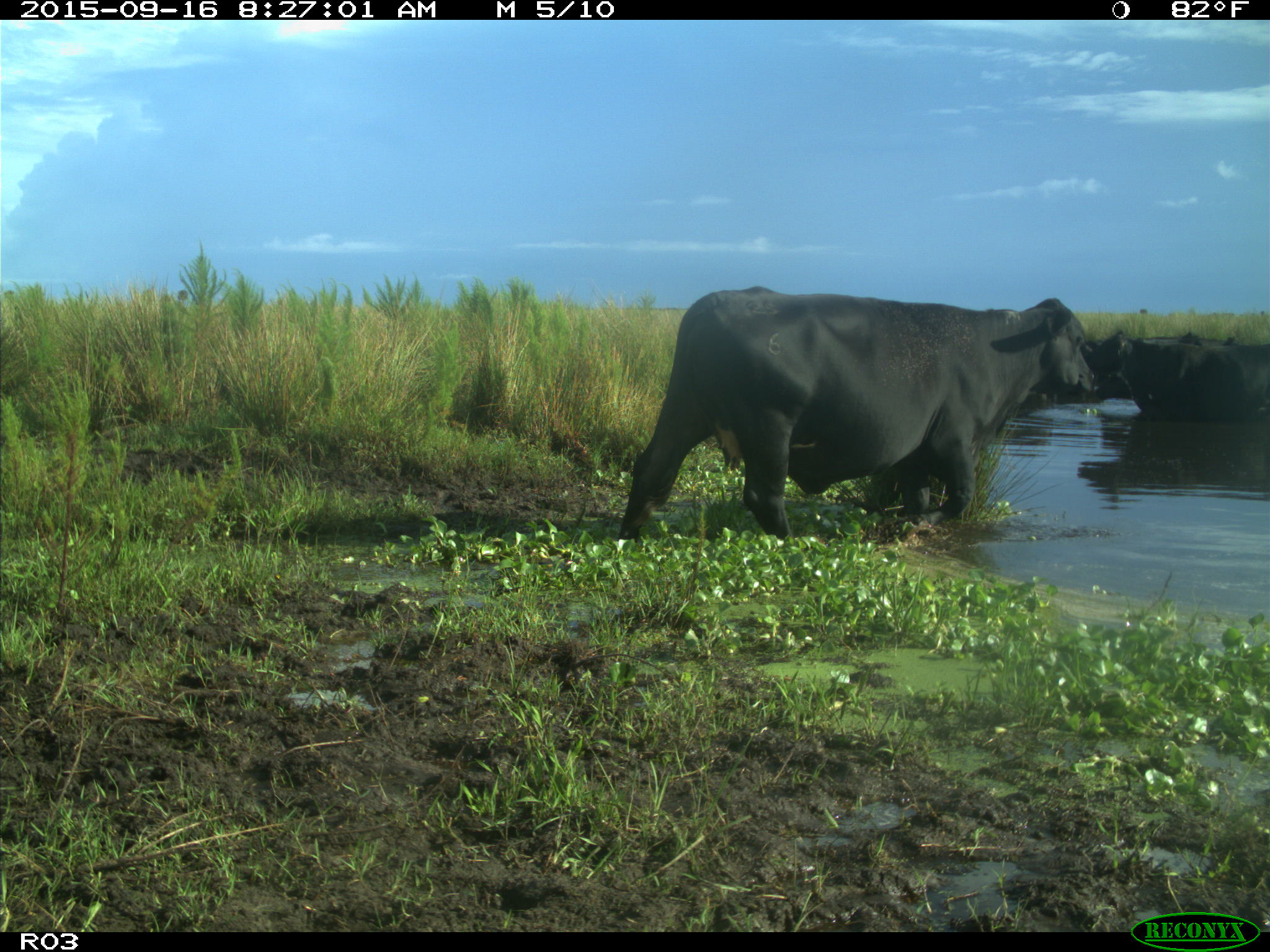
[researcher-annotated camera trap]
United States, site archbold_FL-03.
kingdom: Animalia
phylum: Chordata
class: Mammalia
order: Artiodactyla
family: Bovidae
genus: Bos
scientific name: Bos taurus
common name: domestic cow